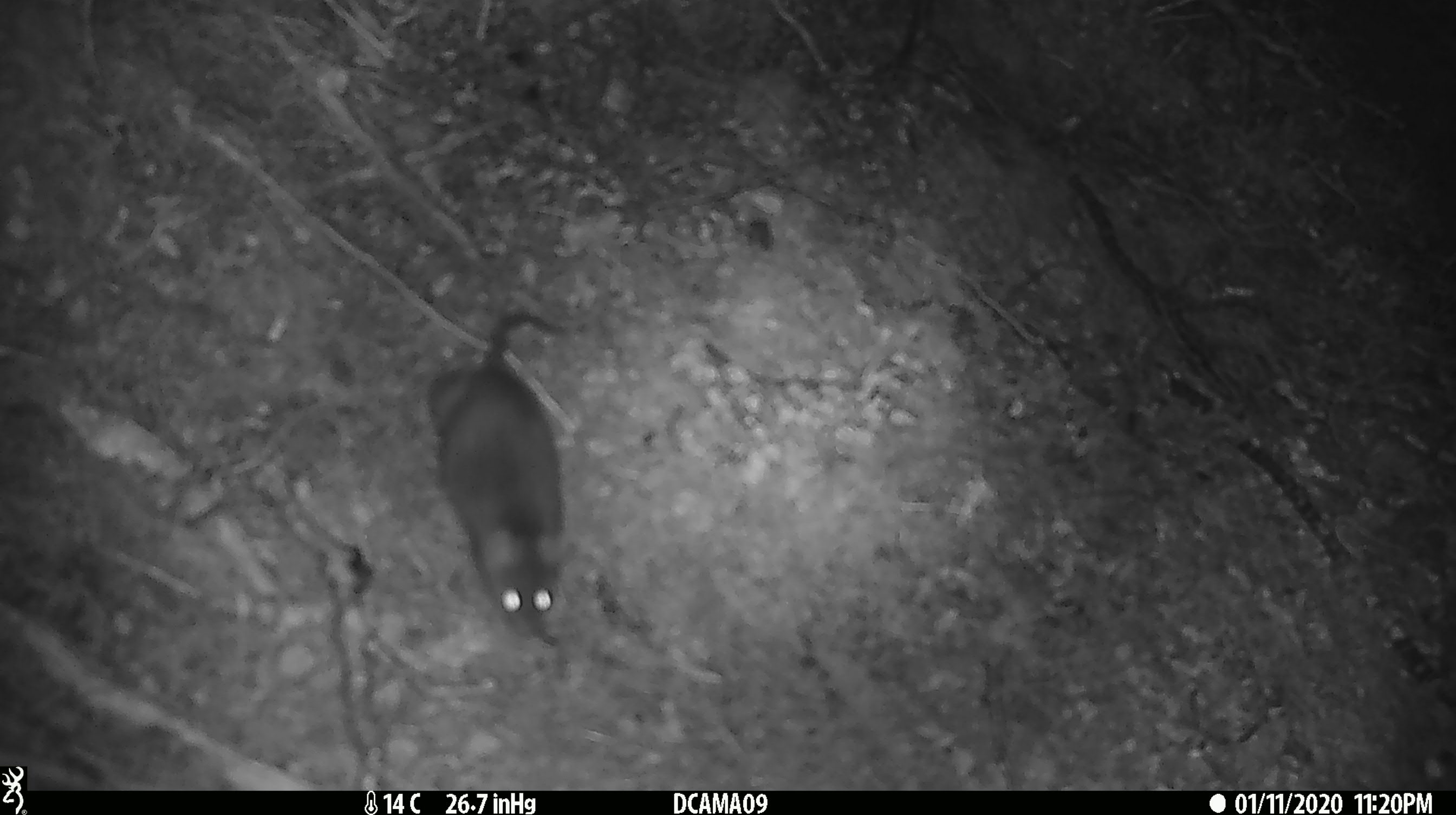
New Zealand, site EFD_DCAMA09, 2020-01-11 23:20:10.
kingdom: Animalia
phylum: Chordata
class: Mammalia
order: Rodentia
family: Muridae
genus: Rattus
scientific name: Rattus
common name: rat